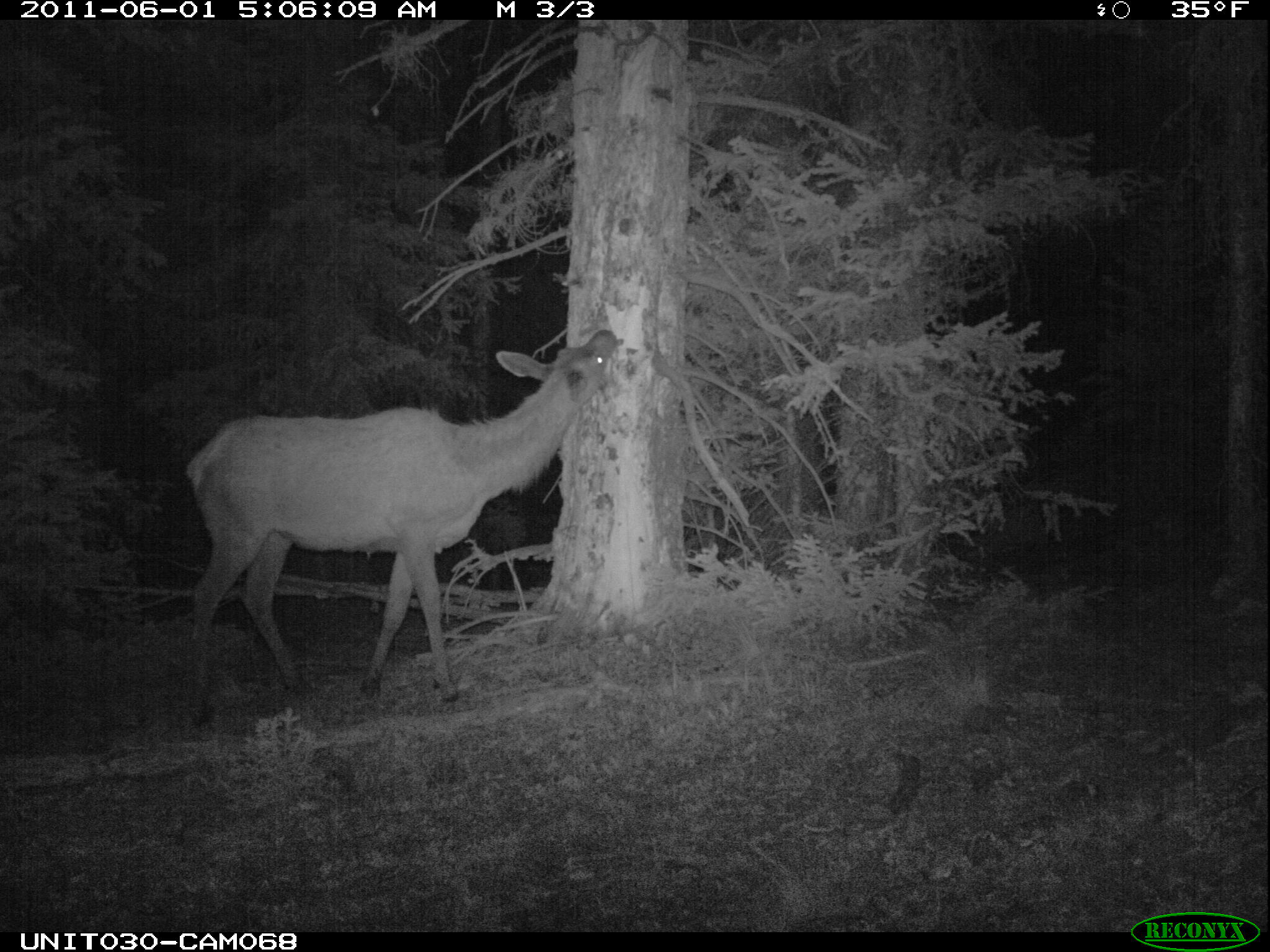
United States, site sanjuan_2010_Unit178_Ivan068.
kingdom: Animalia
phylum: Chordata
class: Mammalia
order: Artiodactyla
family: Cervidae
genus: Cervus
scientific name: Cervus elaphus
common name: red deer